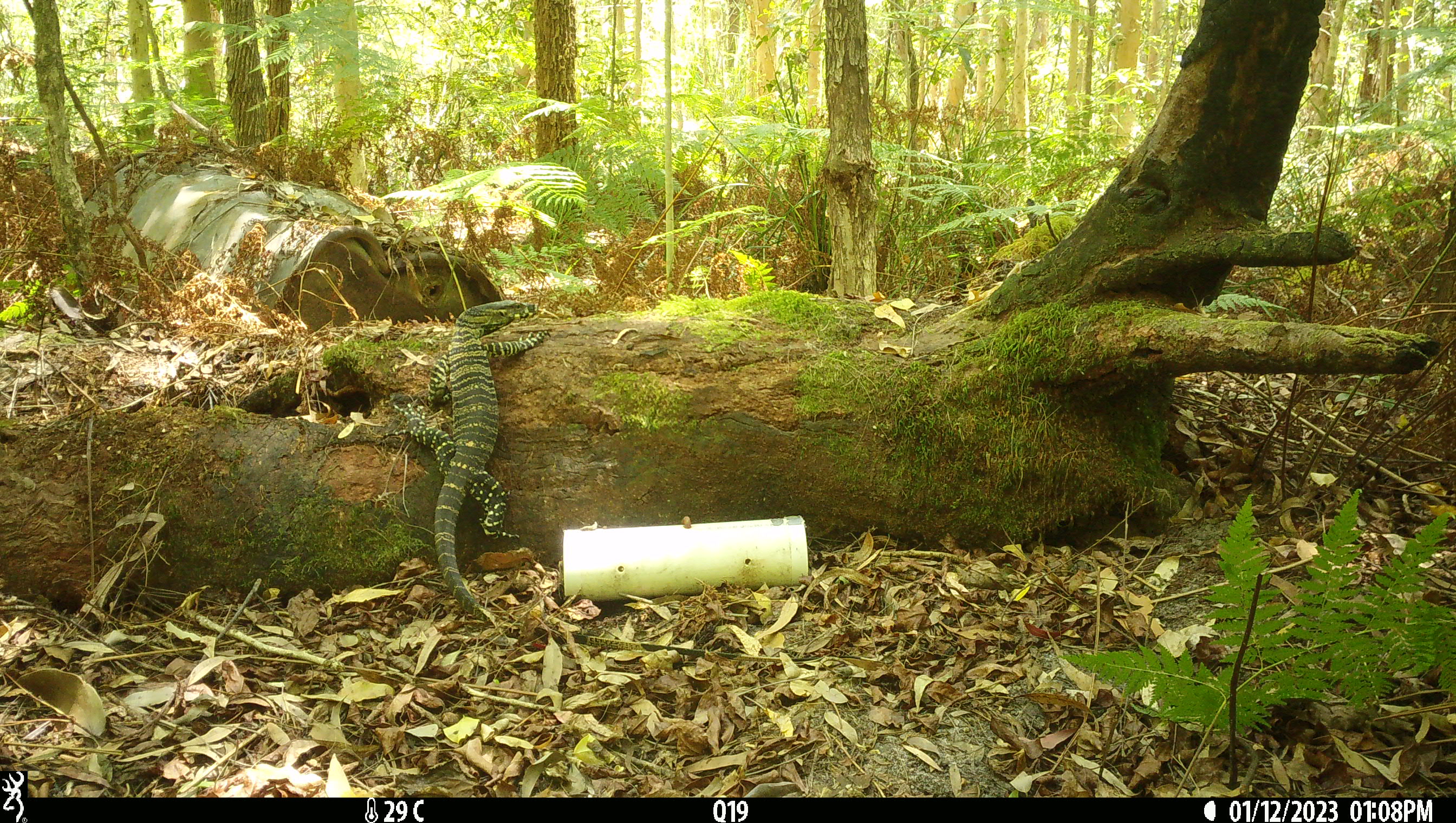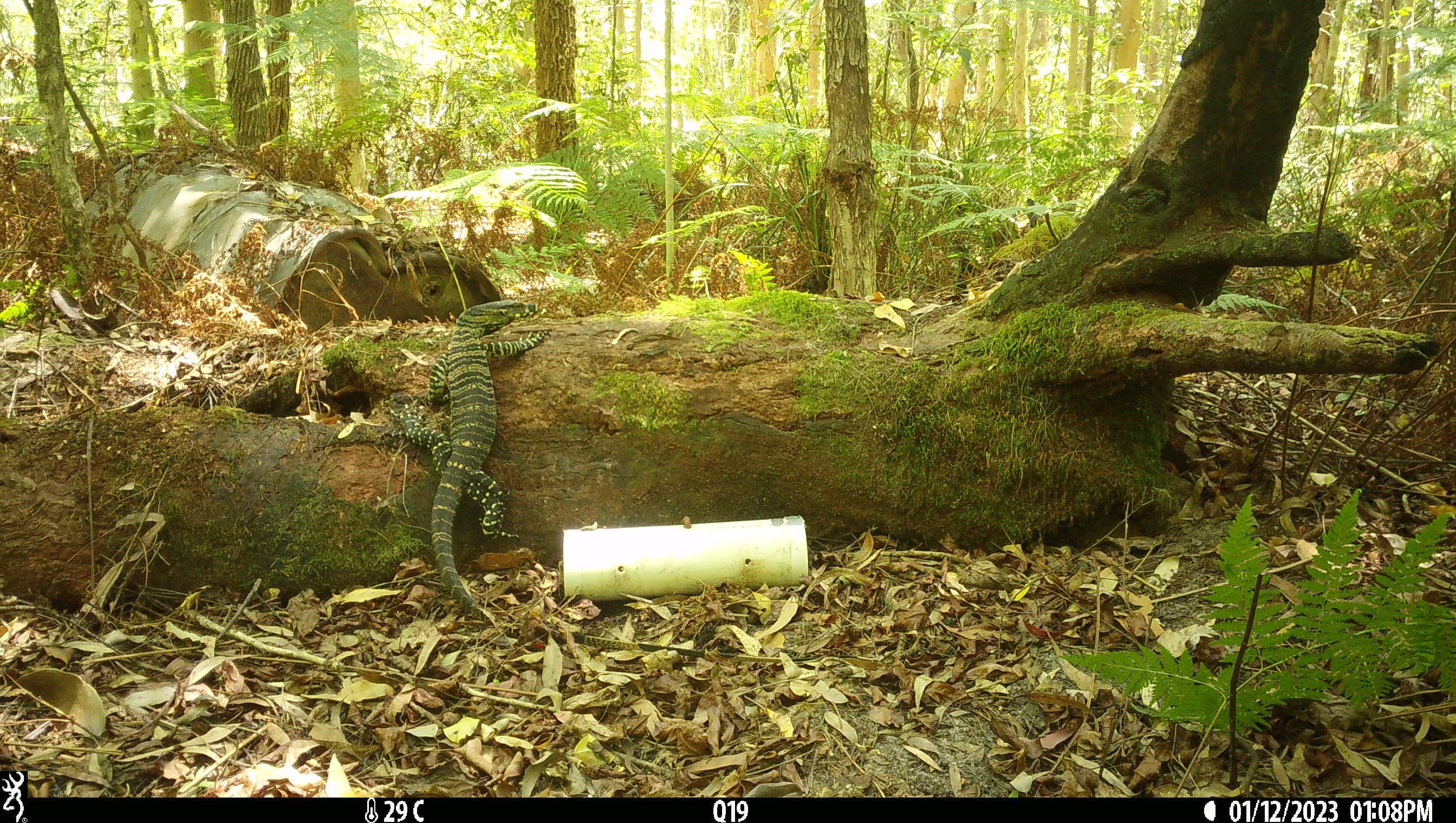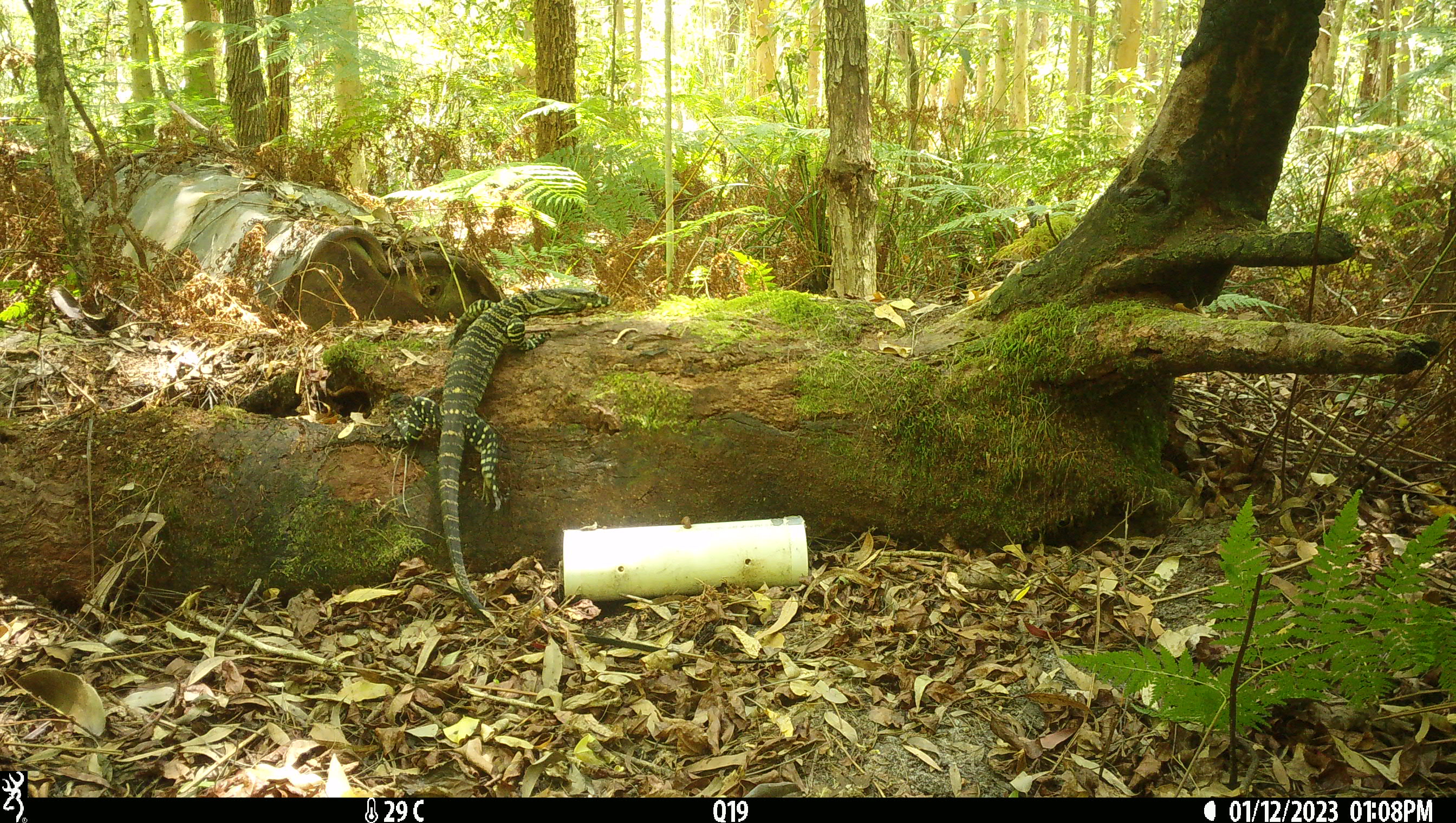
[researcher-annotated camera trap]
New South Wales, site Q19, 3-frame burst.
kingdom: Animalia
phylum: Chordata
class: Reptilia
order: Squamata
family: Varanidae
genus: Varanus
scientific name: Varanus varius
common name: lace monitor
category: goanna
Goanna (lace monitor) (Varanus varius).